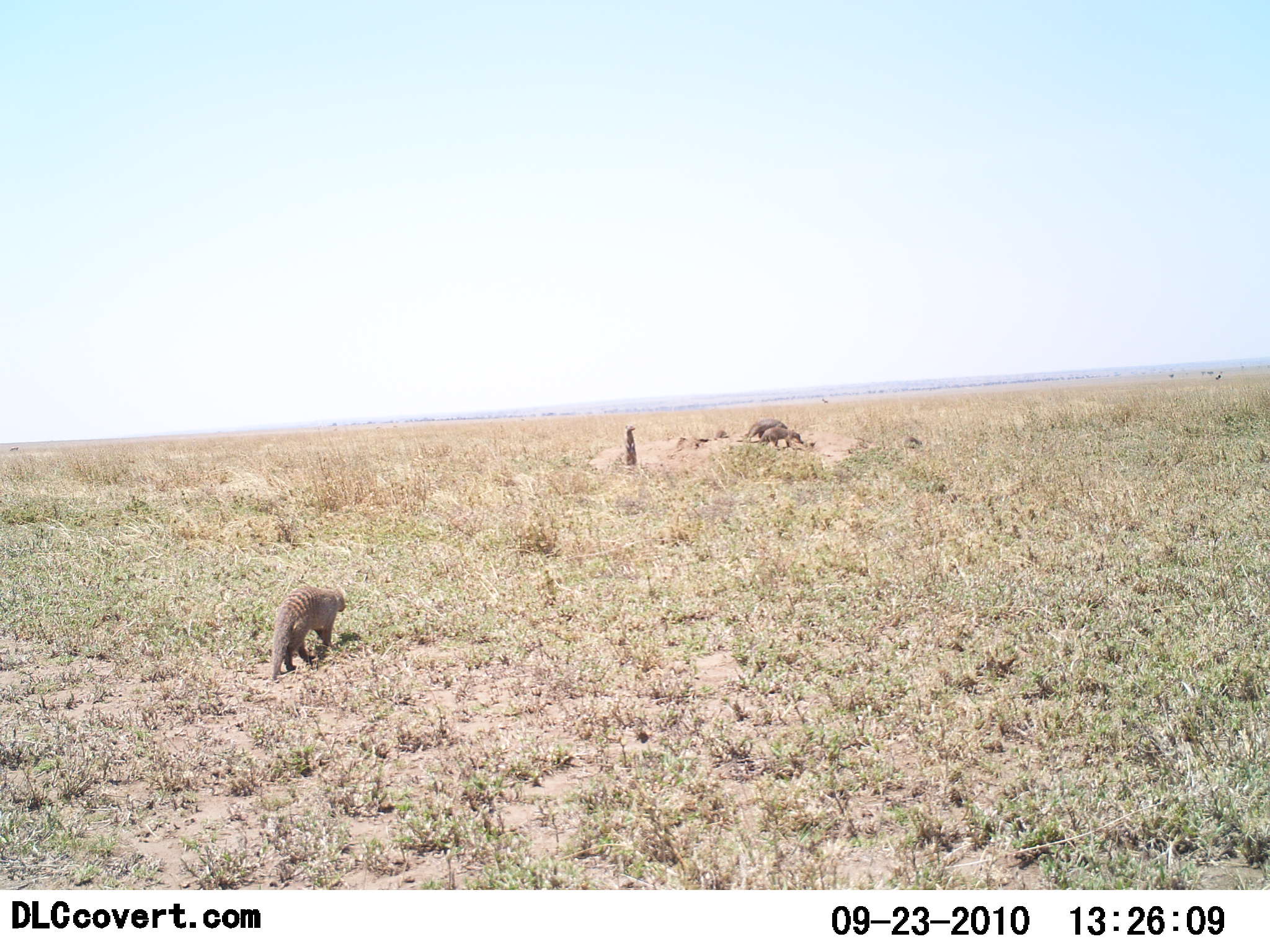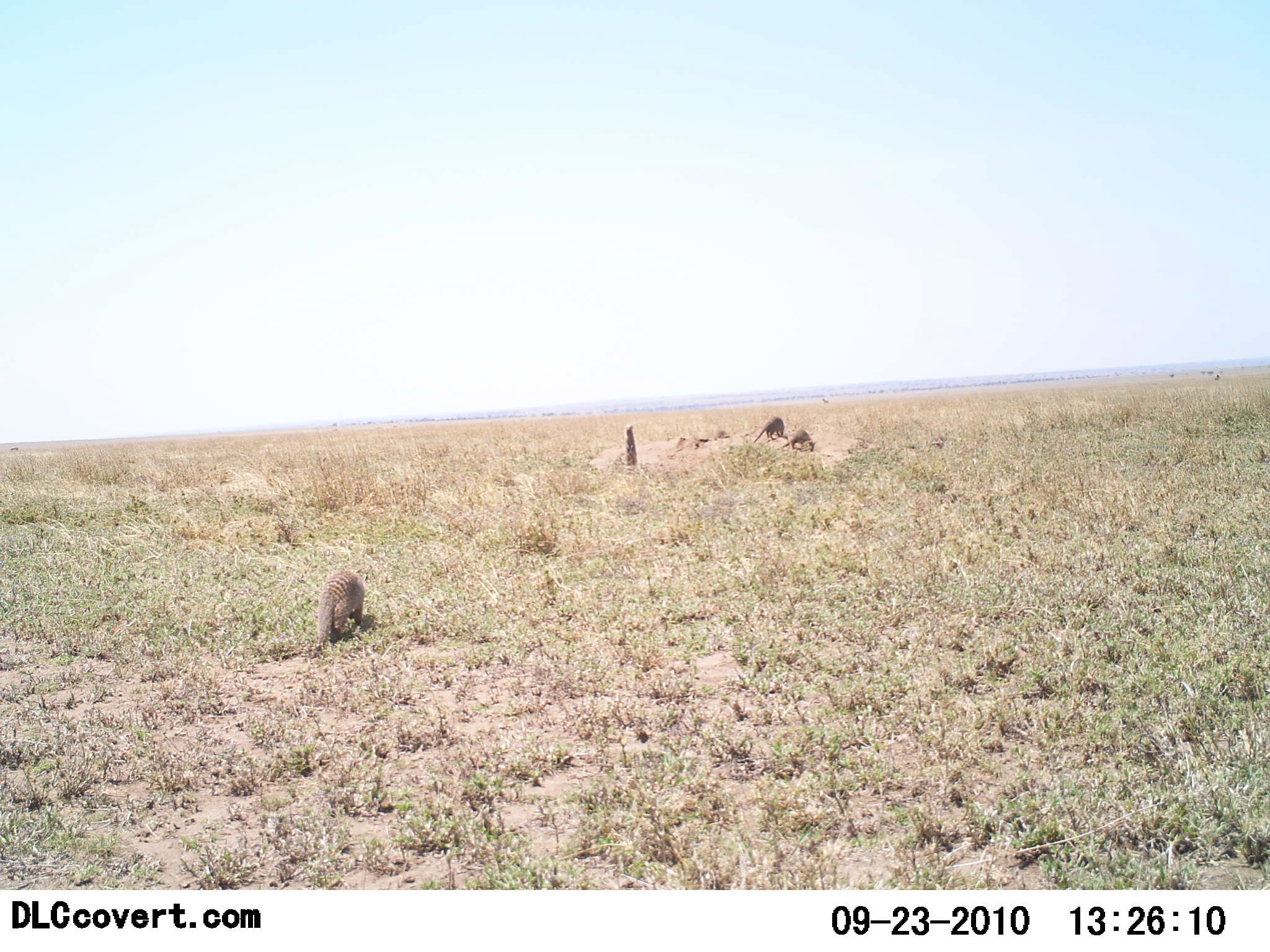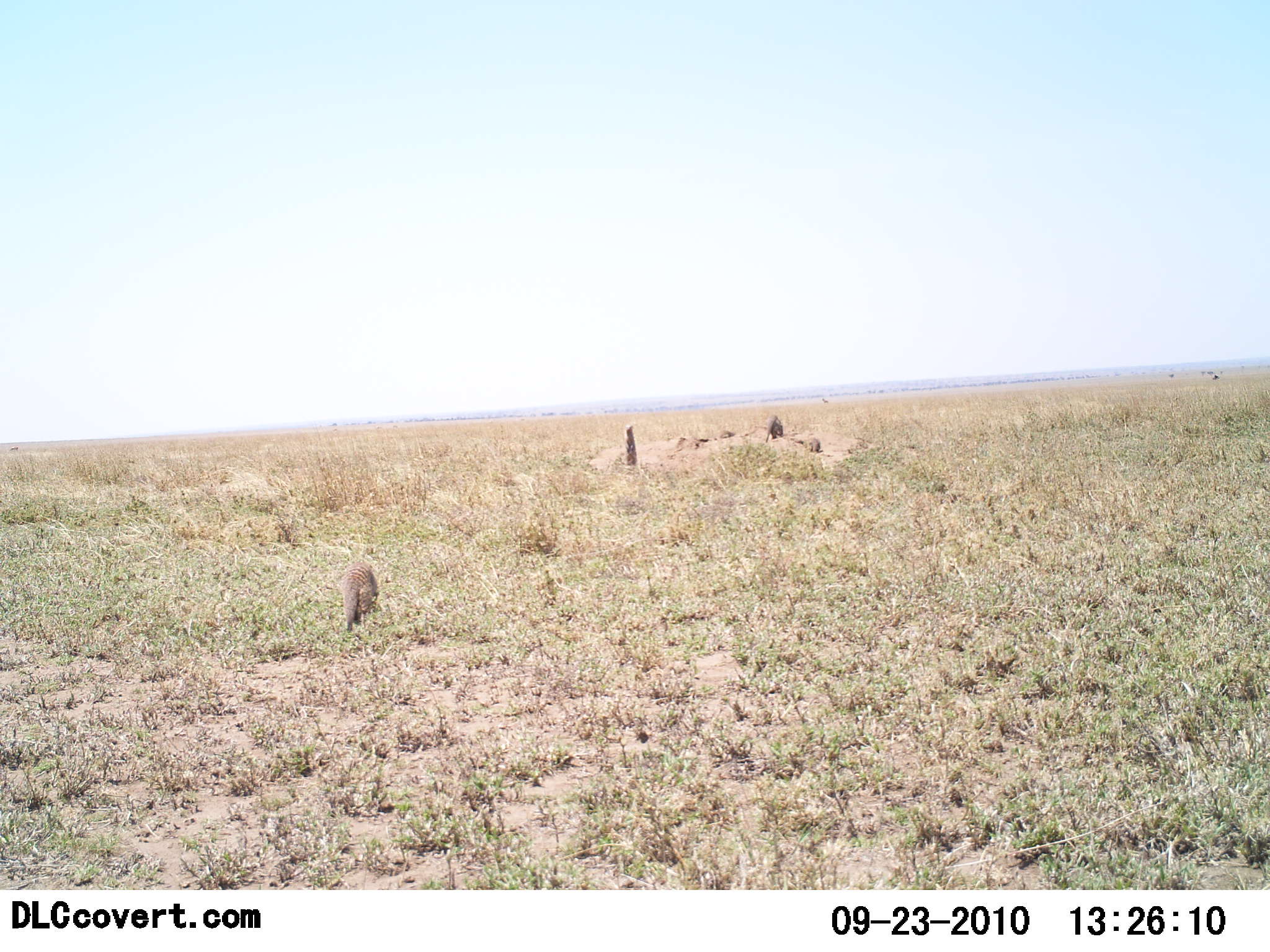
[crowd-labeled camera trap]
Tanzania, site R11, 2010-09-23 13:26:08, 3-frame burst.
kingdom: Animalia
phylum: Chordata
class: Mammalia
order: Carnivora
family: Herpestidae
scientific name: Herpestidae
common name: mongoose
Mongoose (Herpestidae), count 5. Behavior (volunteer vote fractions): standing 17%, resting 0%, moving 100%, interacting 8%. Young present (vote fraction): 0%. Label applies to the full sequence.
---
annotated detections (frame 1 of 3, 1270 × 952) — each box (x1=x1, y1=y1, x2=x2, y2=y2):
animal: (x1=269, y1=586, x2=346, y2=683); (x1=756, y1=427, x2=804, y2=449); (x1=743, y1=419, x2=788, y2=442); (x1=624, y1=424, x2=638, y2=466); (x1=902, y1=434, x2=923, y2=451)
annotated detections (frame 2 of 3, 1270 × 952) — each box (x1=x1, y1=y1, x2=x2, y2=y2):
animal: (x1=314, y1=570, x2=364, y2=647); (x1=777, y1=428, x2=816, y2=453); (x1=752, y1=415, x2=785, y2=444); (x1=623, y1=423, x2=639, y2=468); (x1=924, y1=433, x2=948, y2=451)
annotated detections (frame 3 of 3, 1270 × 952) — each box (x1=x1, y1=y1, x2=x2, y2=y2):
animal: (x1=340, y1=563, x2=379, y2=633); (x1=623, y1=423, x2=638, y2=467); (x1=764, y1=416, x2=784, y2=444); (x1=807, y1=436, x2=823, y2=454)